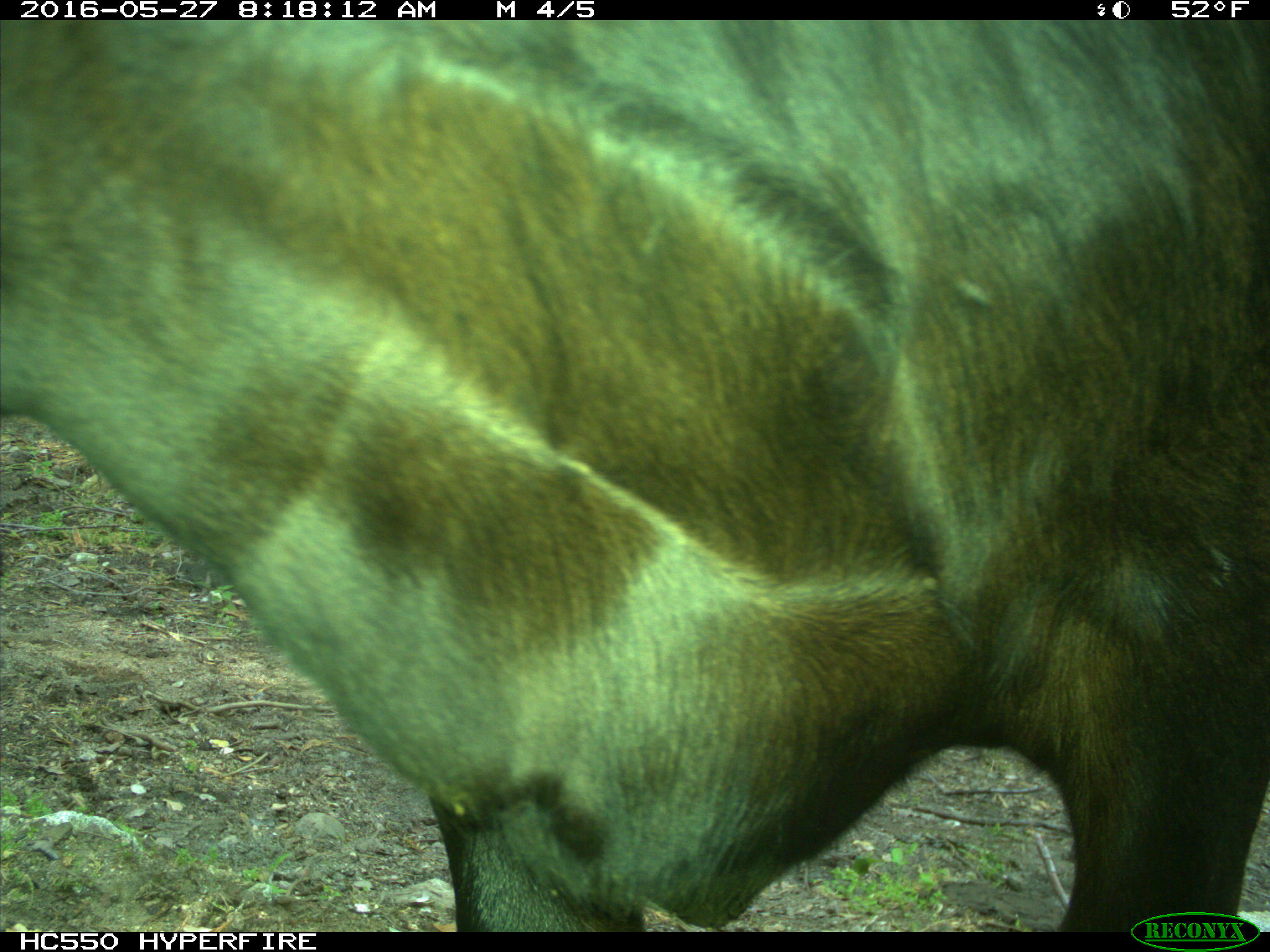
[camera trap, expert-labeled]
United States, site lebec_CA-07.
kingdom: Animalia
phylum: Chordata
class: Mammalia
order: Artiodactyla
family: Bovidae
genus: Bos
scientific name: Bos taurus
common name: domestic cow